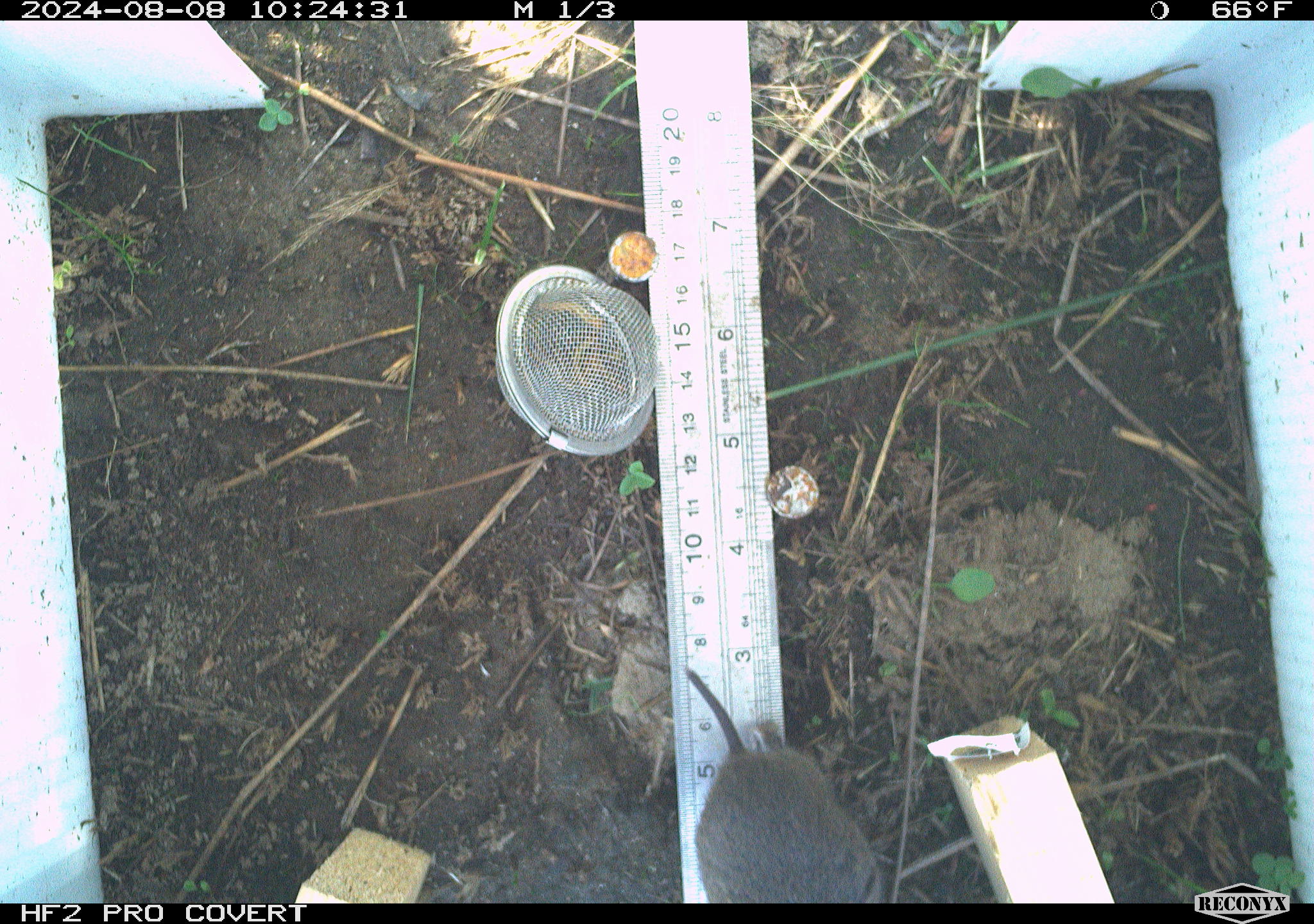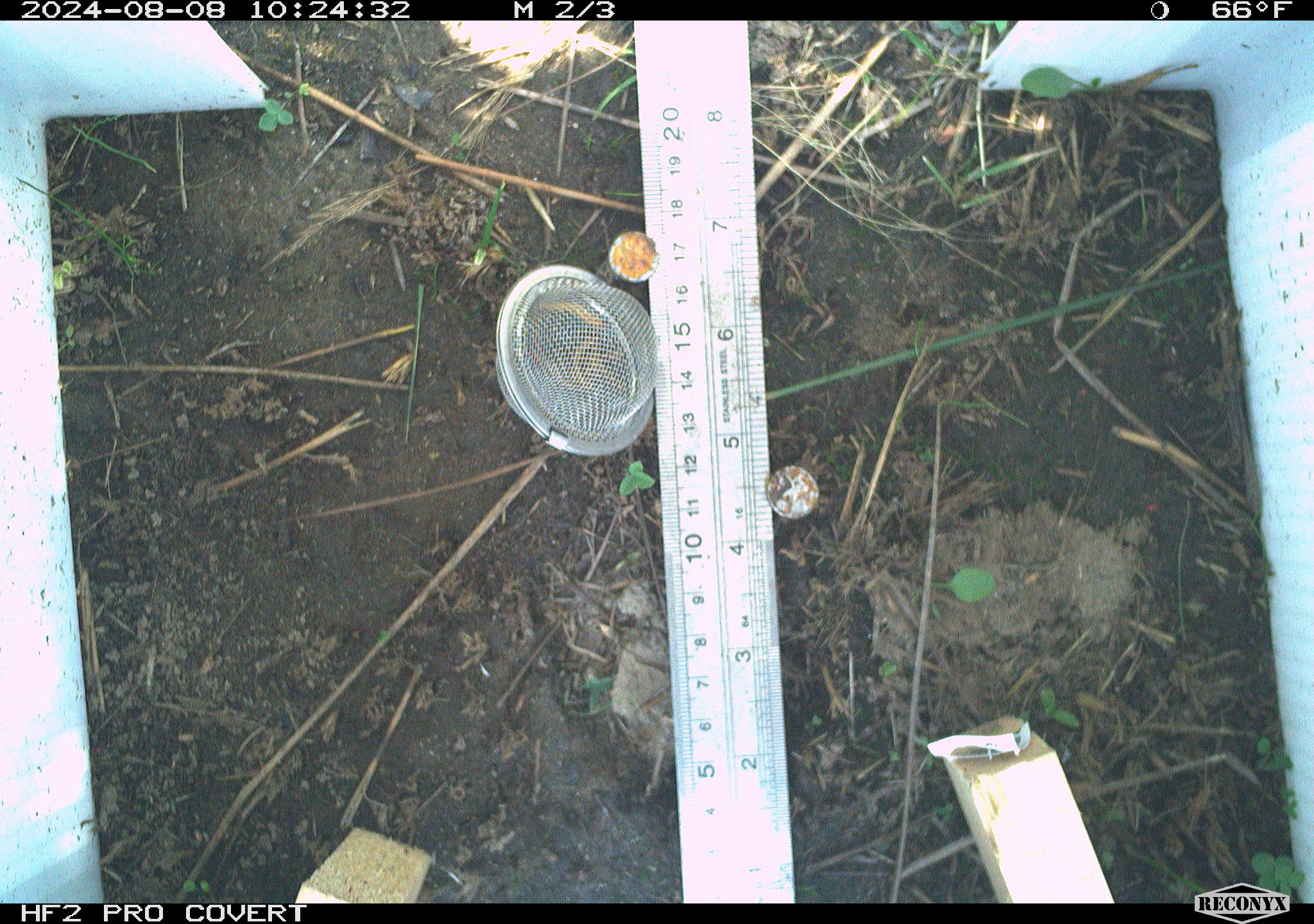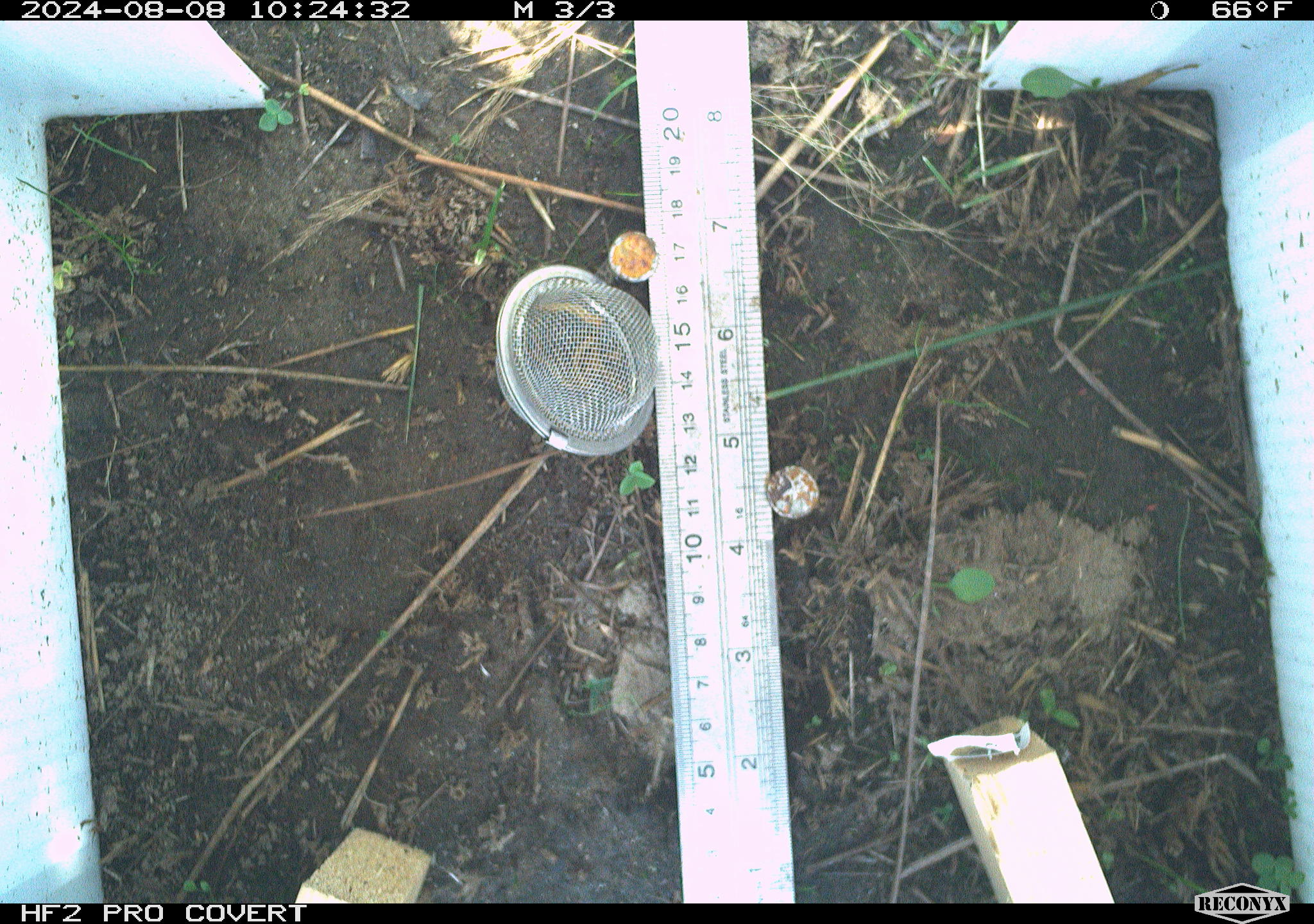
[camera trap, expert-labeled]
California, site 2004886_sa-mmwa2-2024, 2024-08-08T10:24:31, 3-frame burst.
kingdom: Animalia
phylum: Chordata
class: Mammalia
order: Rodentia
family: Cricetidae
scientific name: Arvicolinae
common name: voles, lemmings, and muskrats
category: arvicolinae subfamily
Arvicolinae subfamily (voles, lemmings, and muskrats) (Arvicolinae).